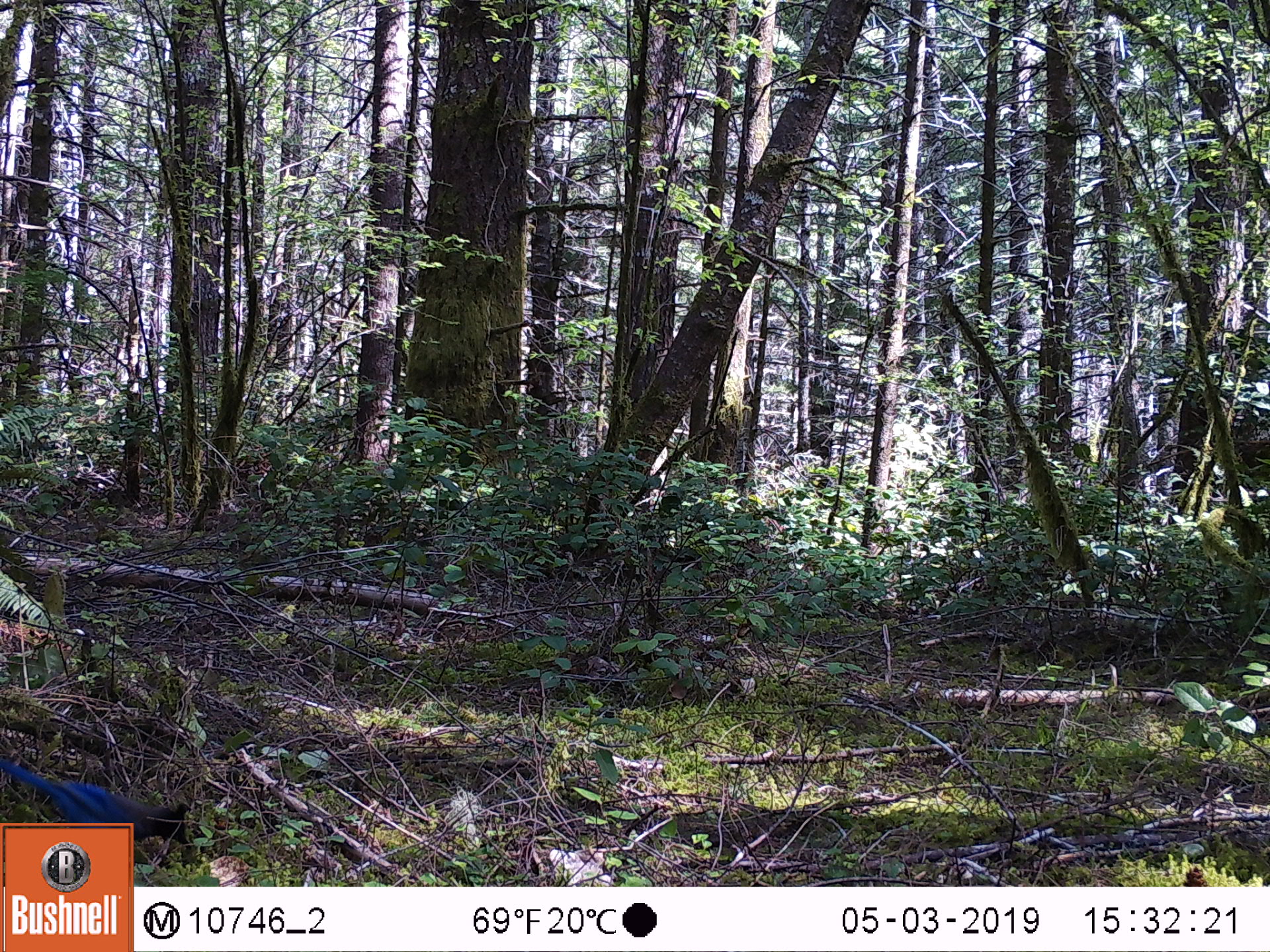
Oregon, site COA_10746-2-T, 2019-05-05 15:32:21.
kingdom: Animalia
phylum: Chordata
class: Aves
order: Passeriformes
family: Corvidae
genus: Cyanocitta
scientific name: Cyanocitta stelleri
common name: steller's jay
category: stellers jay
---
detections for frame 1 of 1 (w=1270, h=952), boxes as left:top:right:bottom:
stellers jay: 1:756:189:818